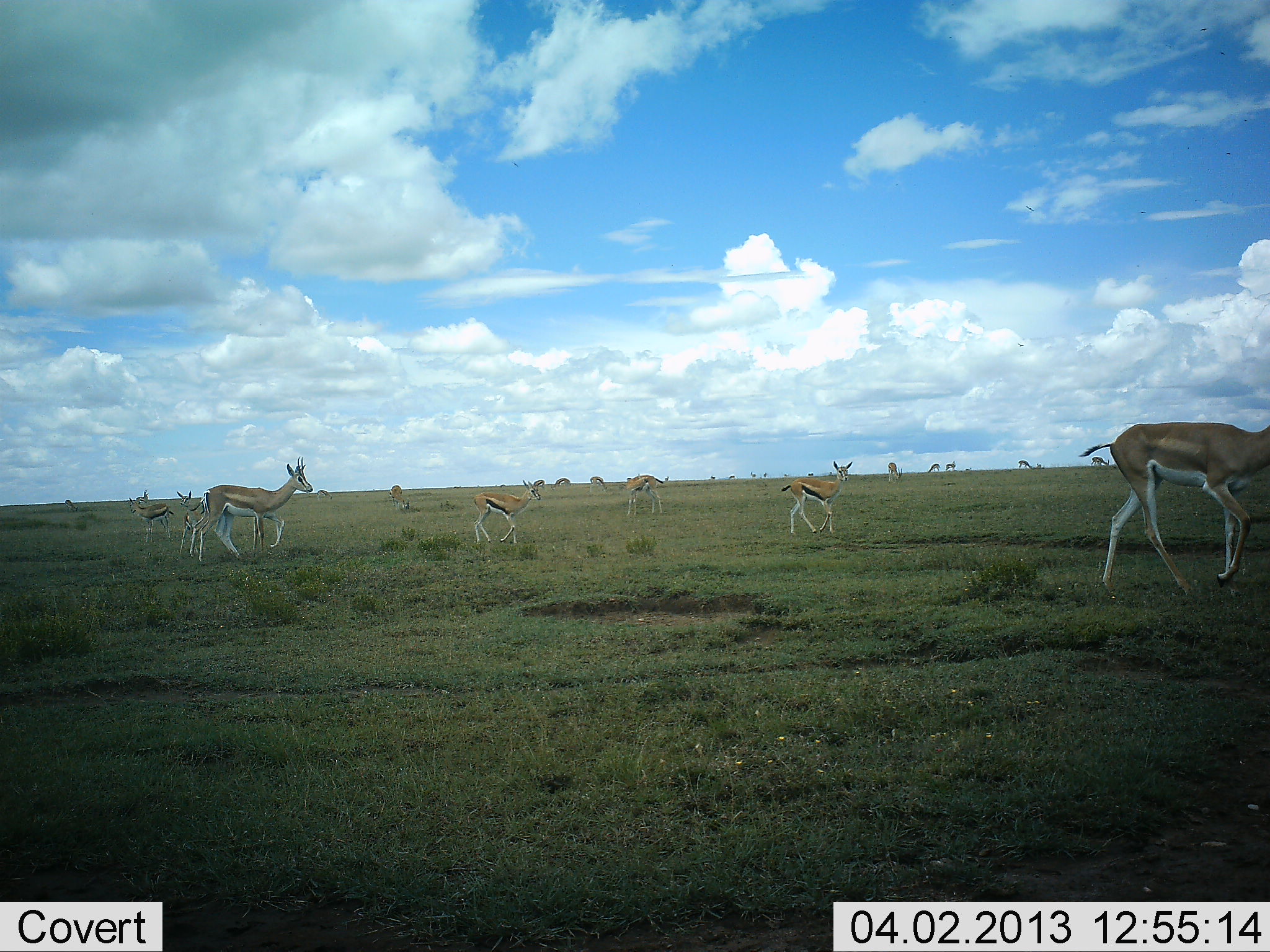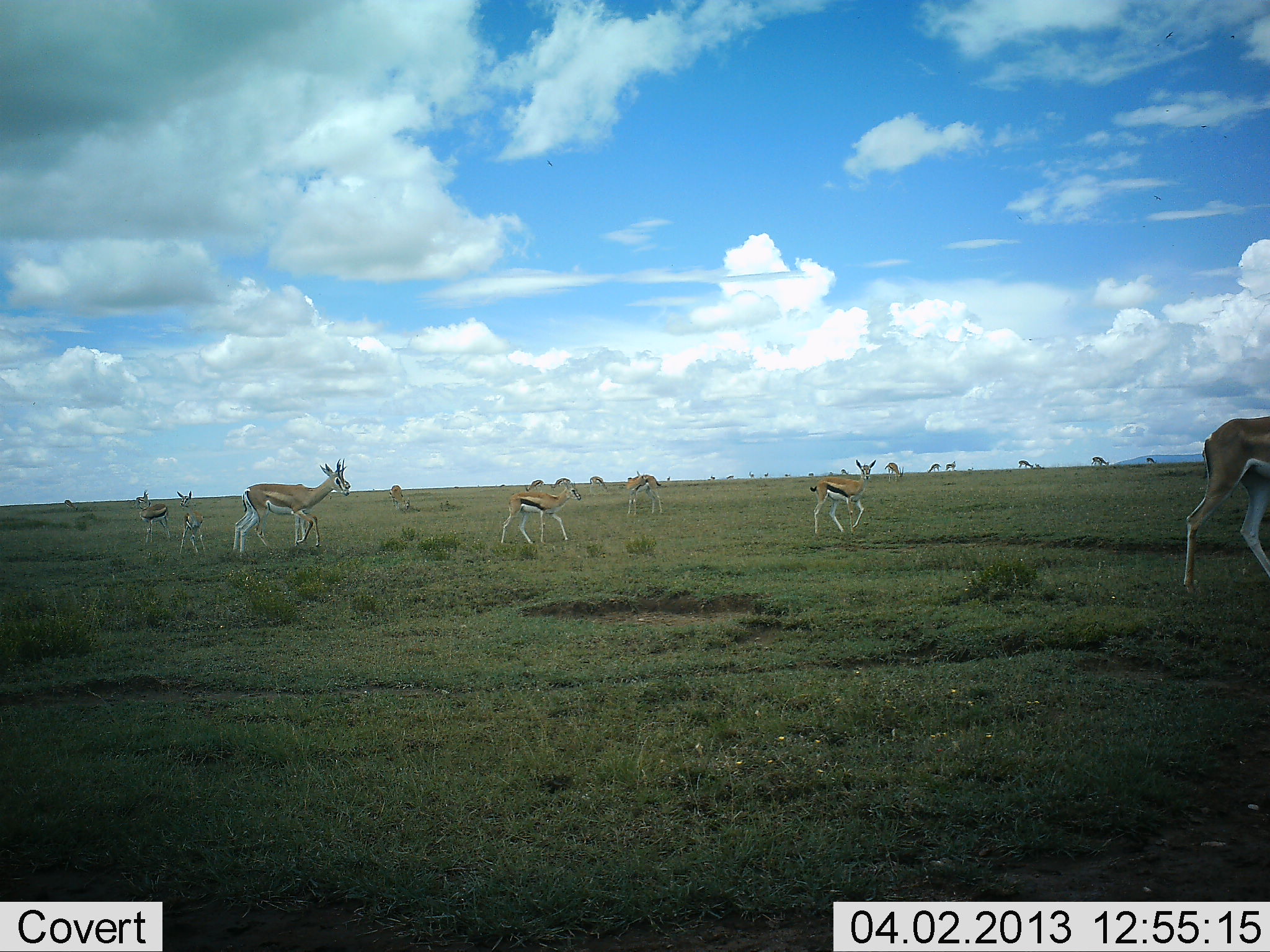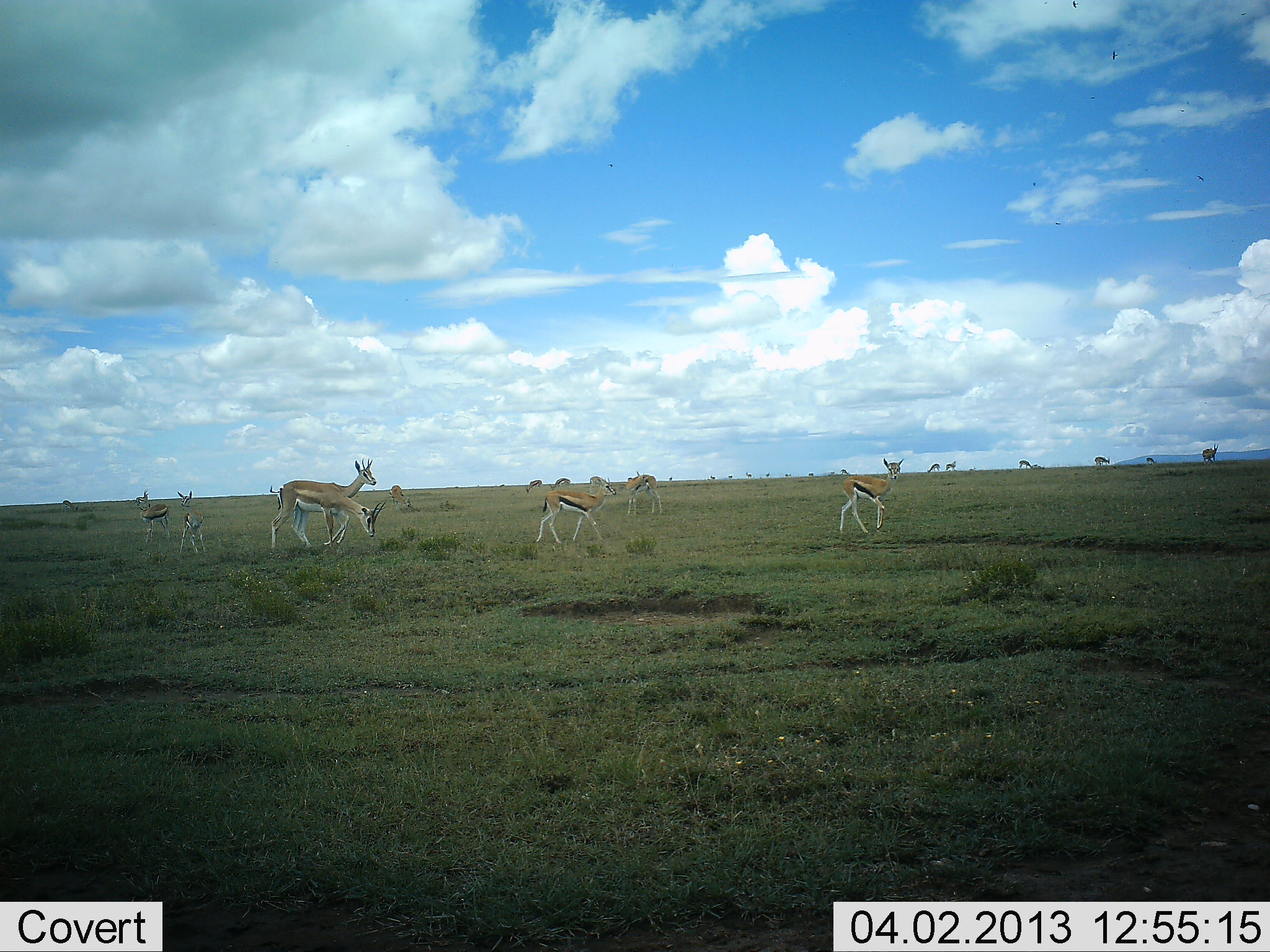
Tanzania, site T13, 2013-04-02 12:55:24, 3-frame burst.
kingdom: Animalia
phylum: Chordata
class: Mammalia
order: Artiodactyla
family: Bovidae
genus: Eudorcas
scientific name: Eudorcas thomsonii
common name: thomson's gazelle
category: gazellethomsons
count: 11-50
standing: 52%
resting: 0%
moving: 87%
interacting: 0%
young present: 26%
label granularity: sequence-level